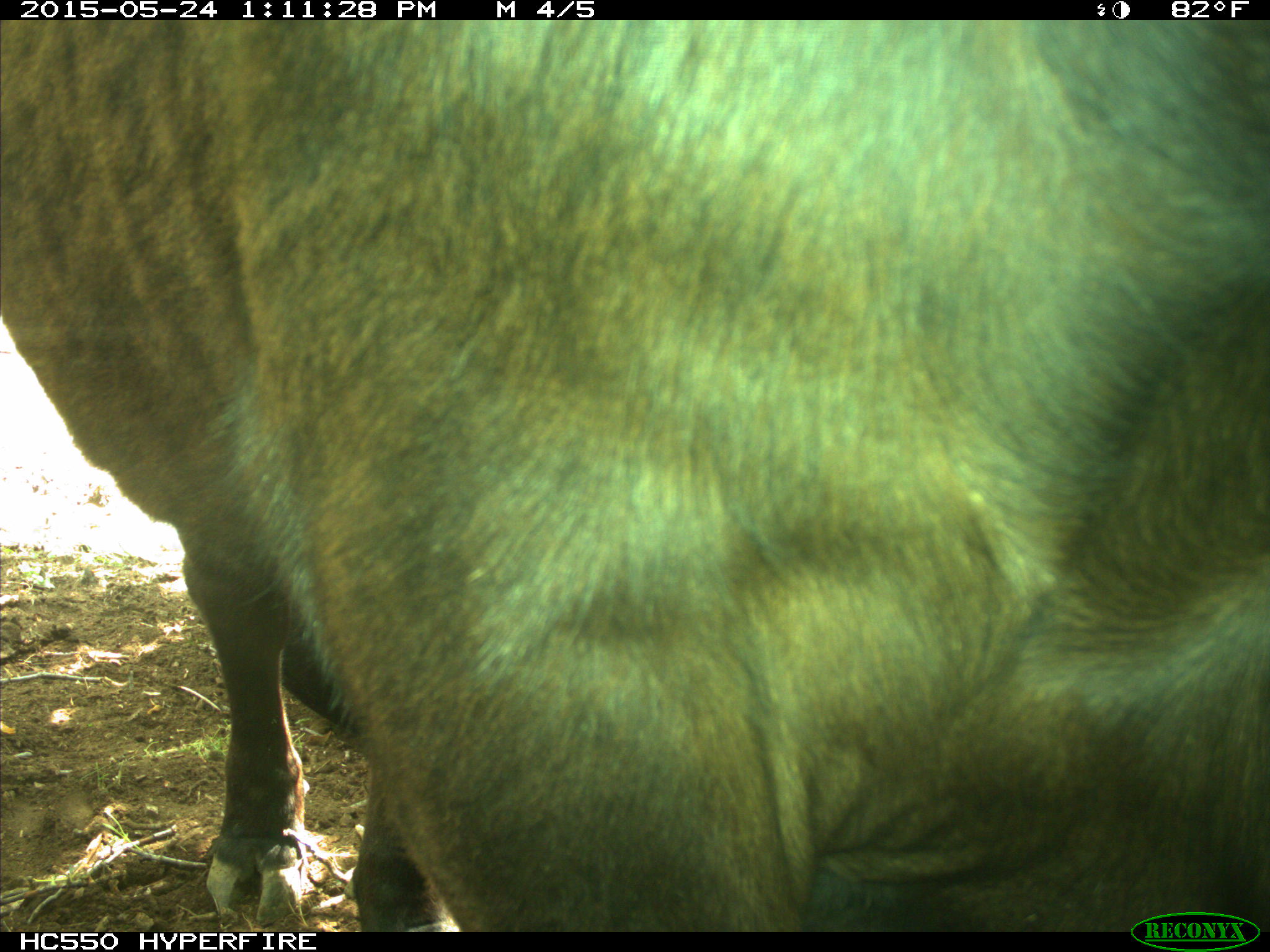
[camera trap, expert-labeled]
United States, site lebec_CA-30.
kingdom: Animalia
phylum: Chordata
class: Mammalia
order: Artiodactyla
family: Bovidae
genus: Bos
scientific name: Bos taurus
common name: domestic cow